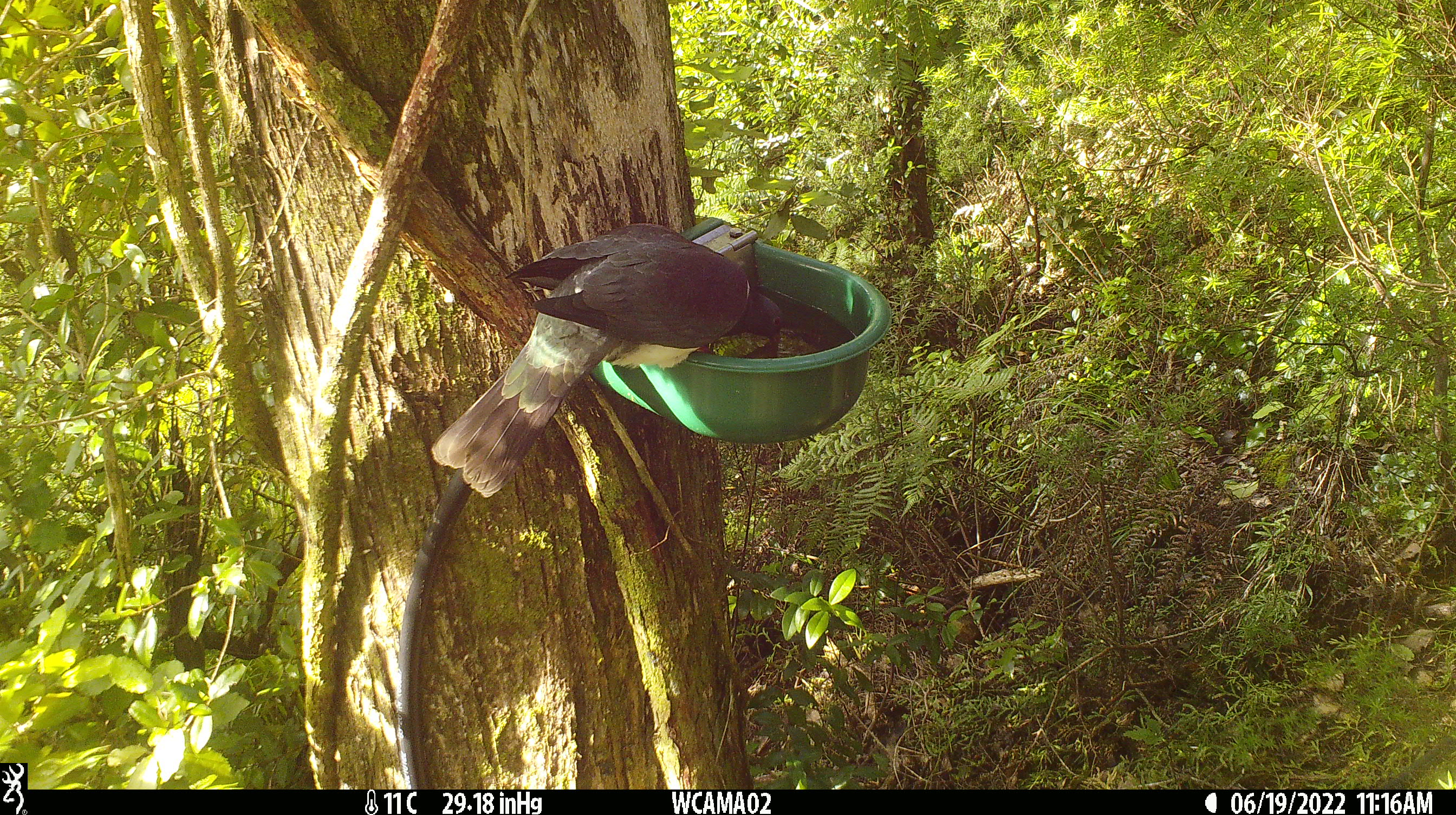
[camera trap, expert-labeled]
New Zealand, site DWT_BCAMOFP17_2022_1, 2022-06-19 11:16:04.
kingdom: Animalia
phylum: Chordata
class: Aves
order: Columbiformes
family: Columbidae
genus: Hemiphaga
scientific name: Hemiphaga novaeseelandiae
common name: new zealand pigeon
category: kereru